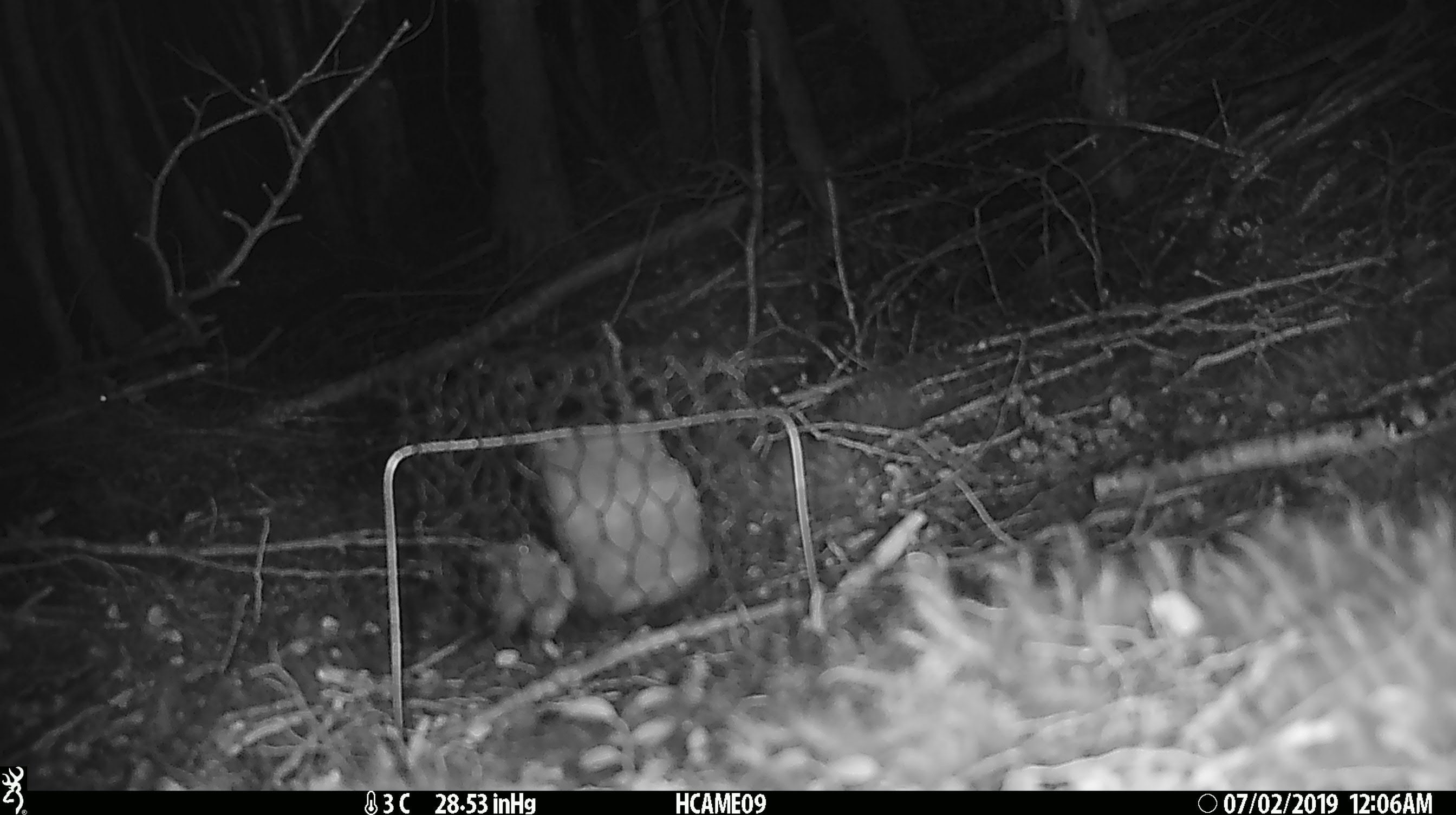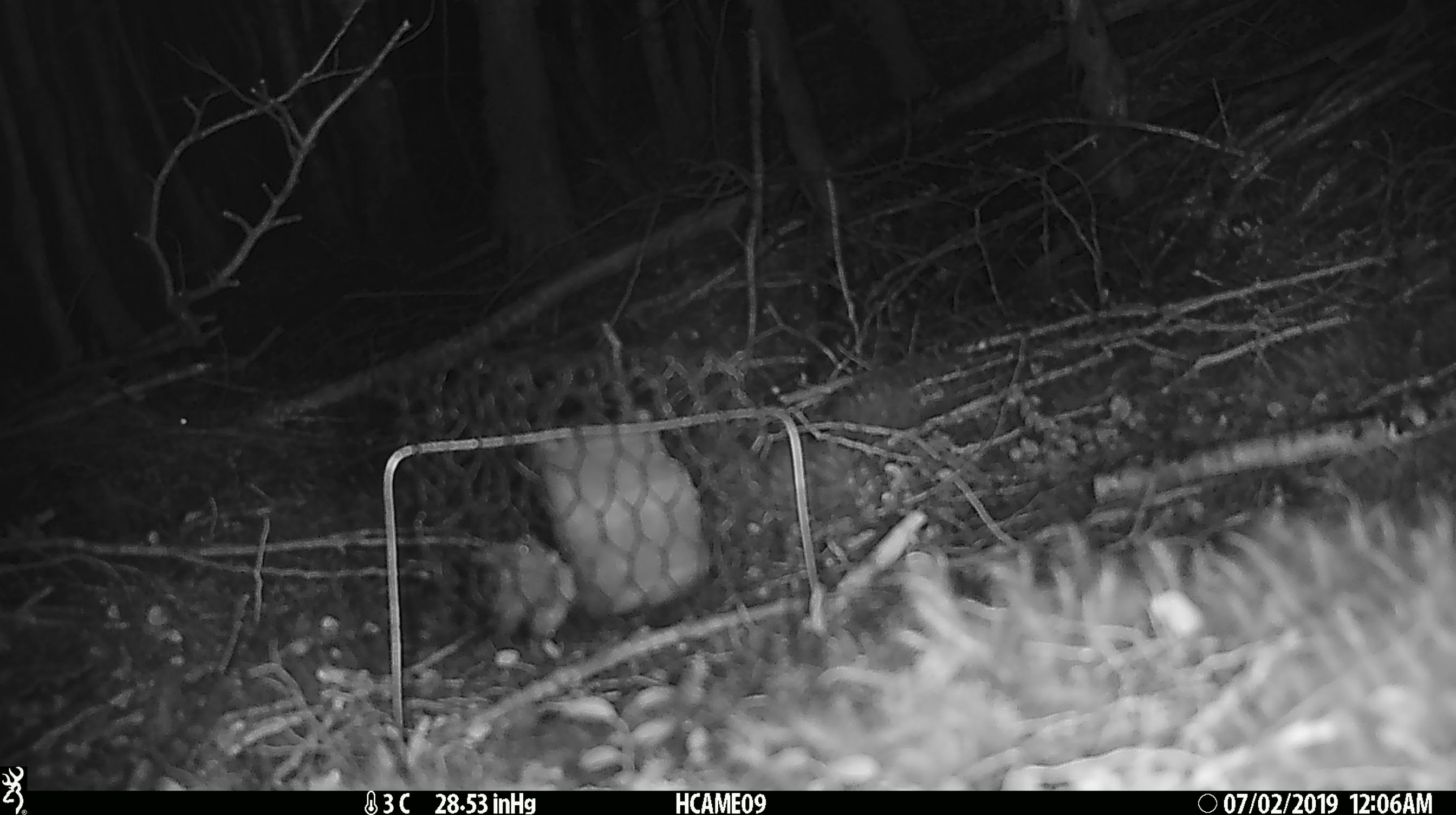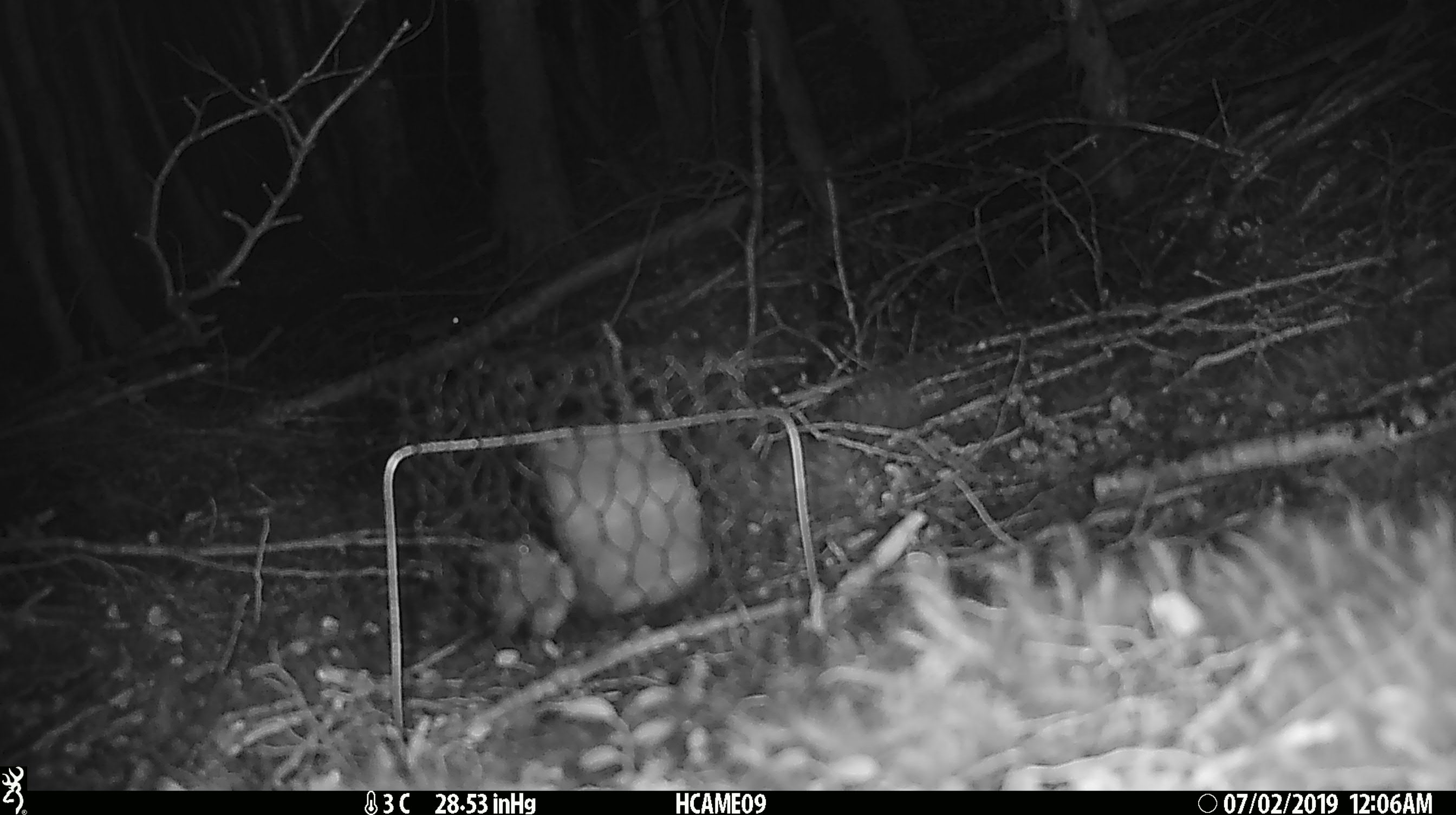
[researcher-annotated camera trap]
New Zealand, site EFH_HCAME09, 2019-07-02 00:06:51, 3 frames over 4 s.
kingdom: Animalia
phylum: Chordata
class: Mammalia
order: Rodentia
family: Muridae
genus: Mus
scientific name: Mus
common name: mouse